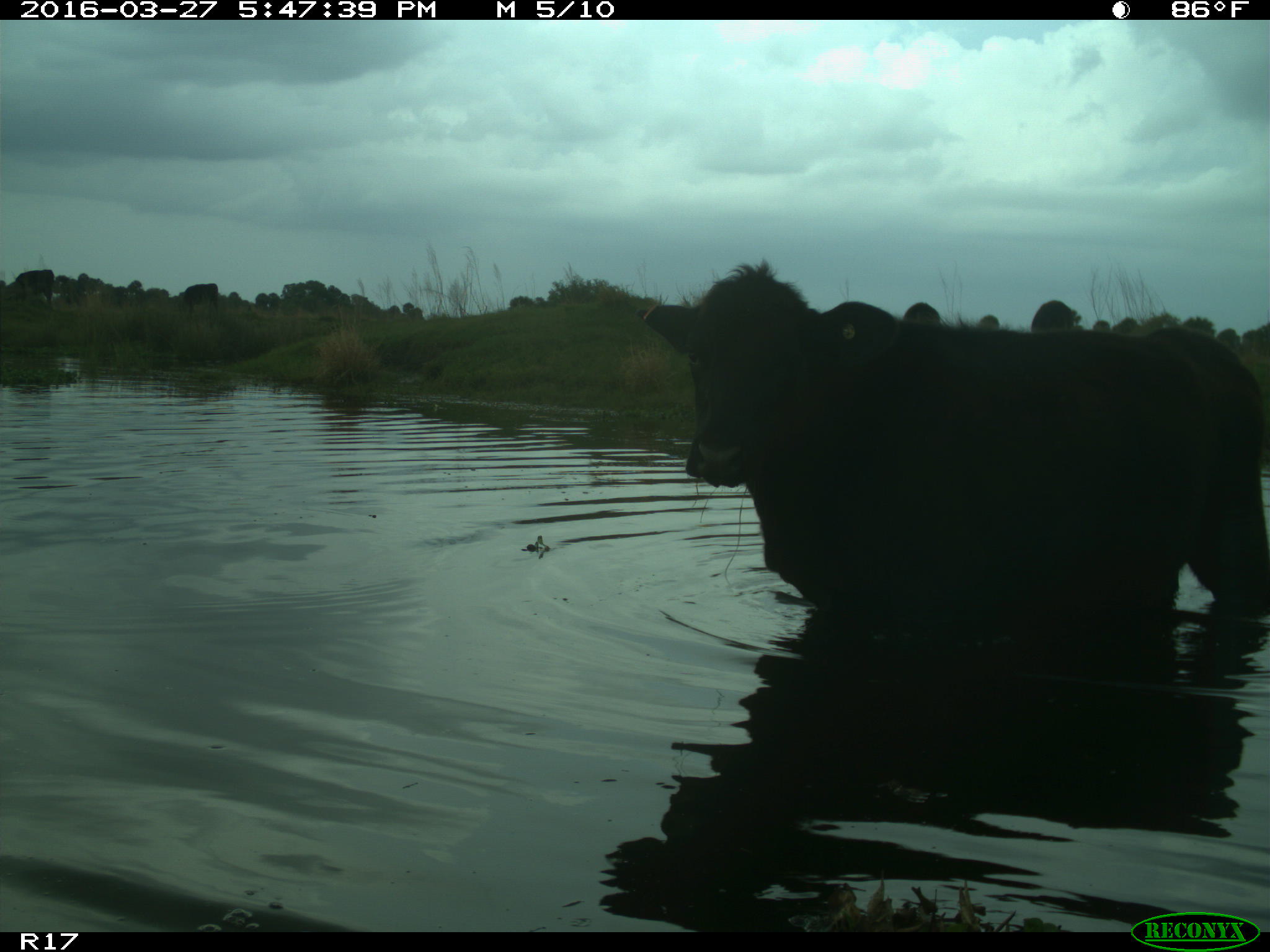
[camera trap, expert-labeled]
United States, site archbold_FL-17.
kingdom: Animalia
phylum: Chordata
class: Mammalia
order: Artiodactyla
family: Bovidae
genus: Bos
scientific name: Bos taurus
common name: domestic cow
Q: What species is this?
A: Bos taurus (domestic cow).